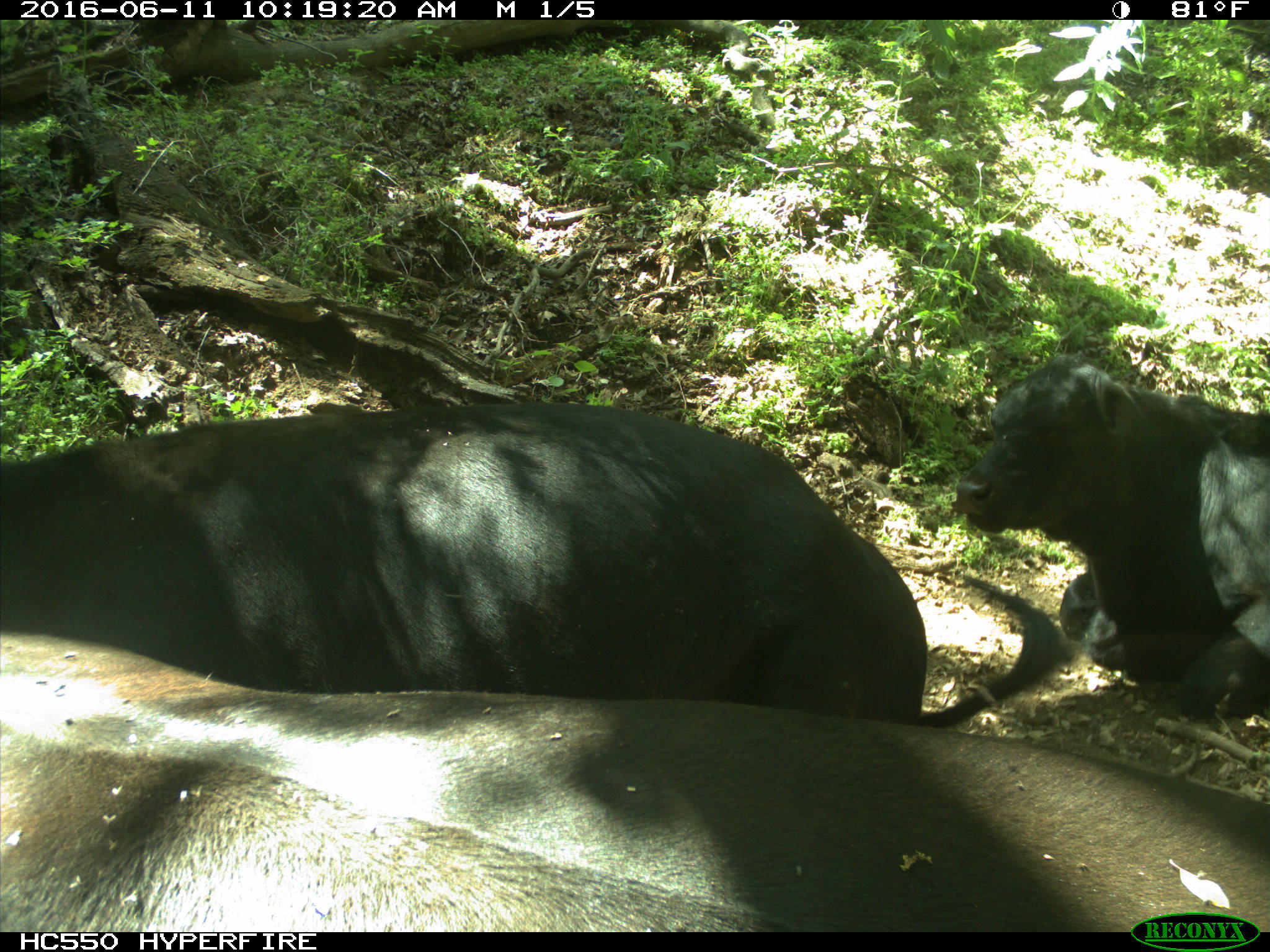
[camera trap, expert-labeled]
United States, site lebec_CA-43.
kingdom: Animalia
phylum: Chordata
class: Mammalia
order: Artiodactyla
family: Bovidae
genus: Bos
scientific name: Bos taurus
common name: domestic cow